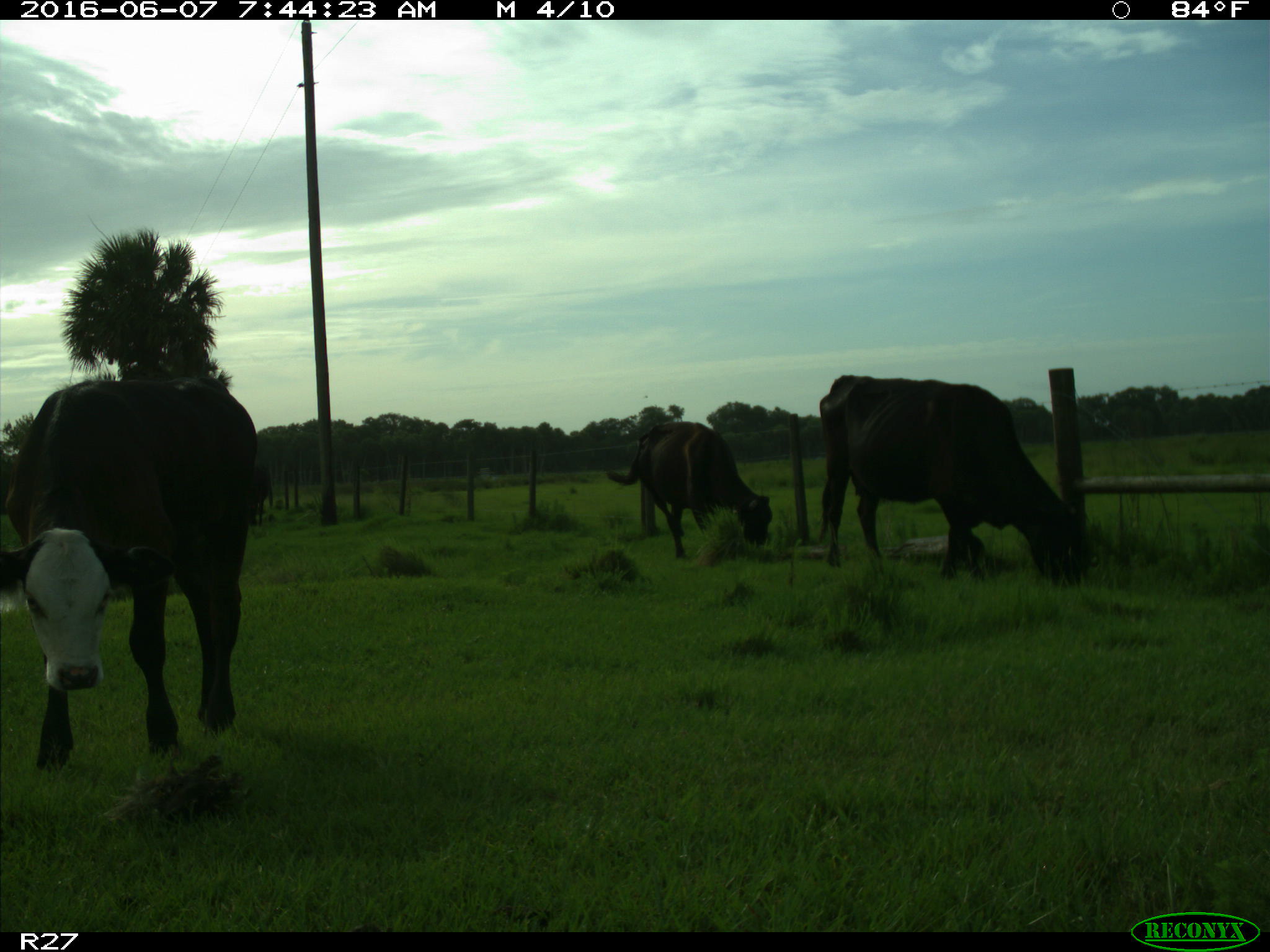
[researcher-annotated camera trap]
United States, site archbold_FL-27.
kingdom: Animalia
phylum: Chordata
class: Mammalia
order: Artiodactyla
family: Bovidae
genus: Bos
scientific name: Bos taurus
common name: domestic cow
Bos taurus (domestic cow).